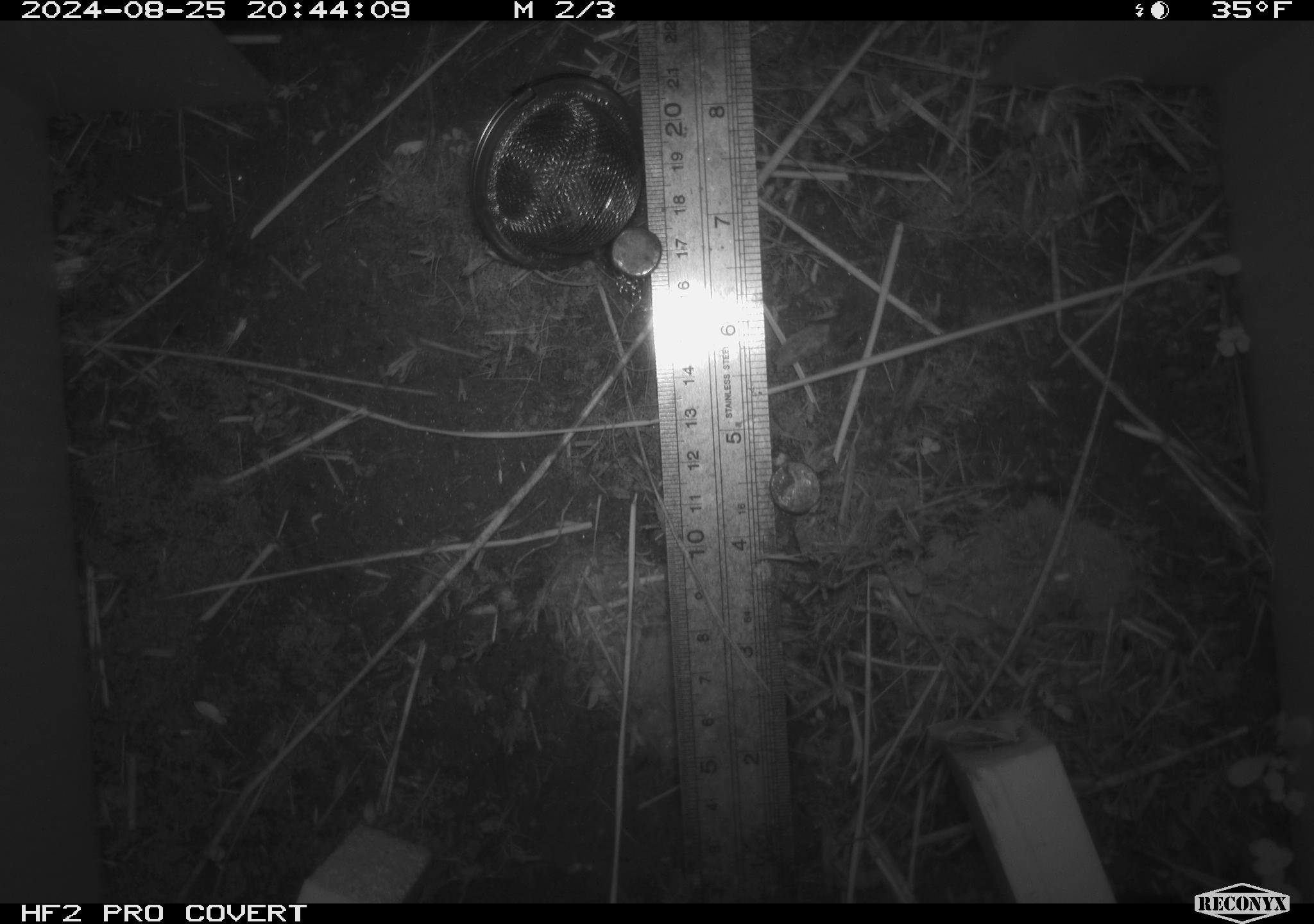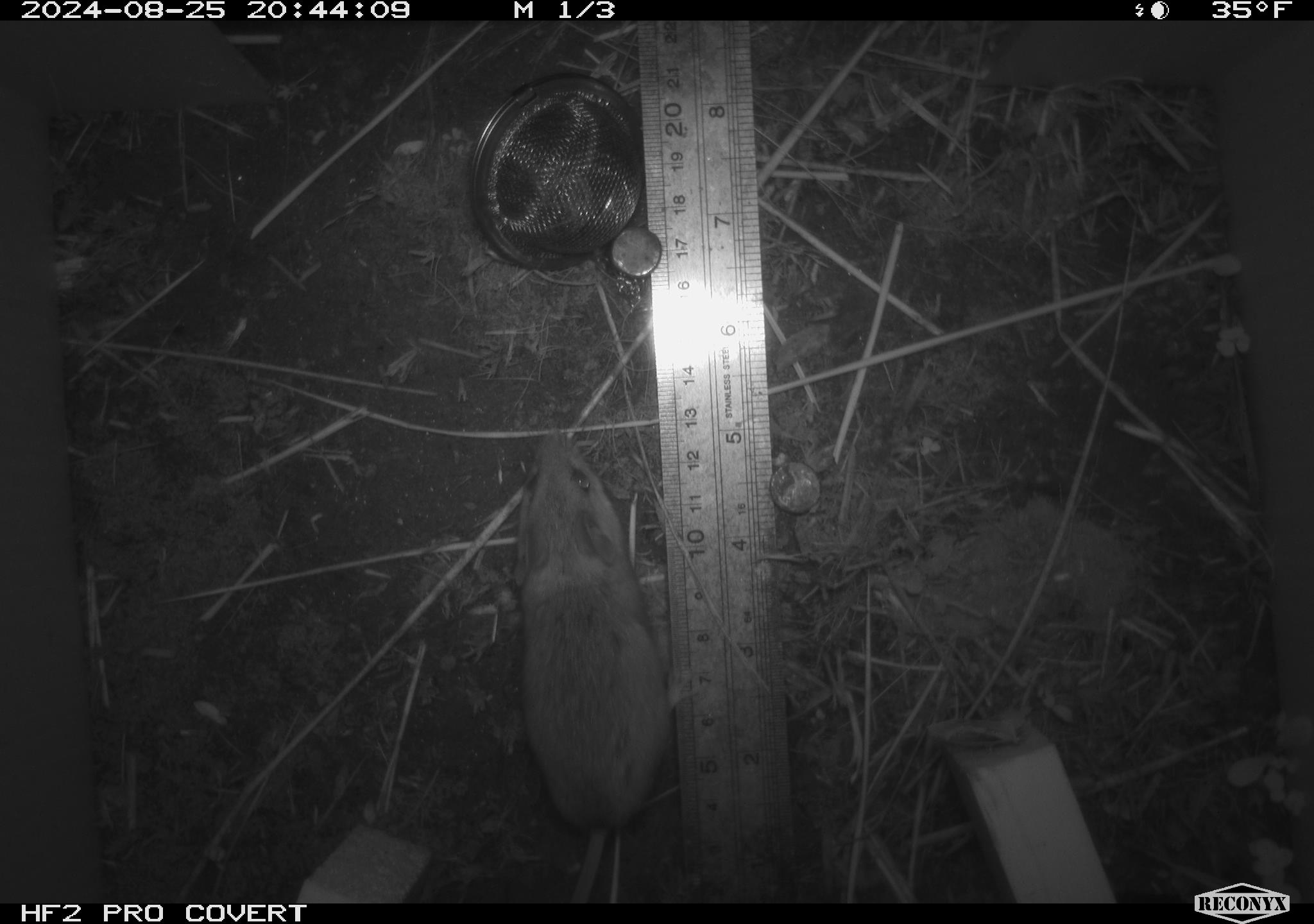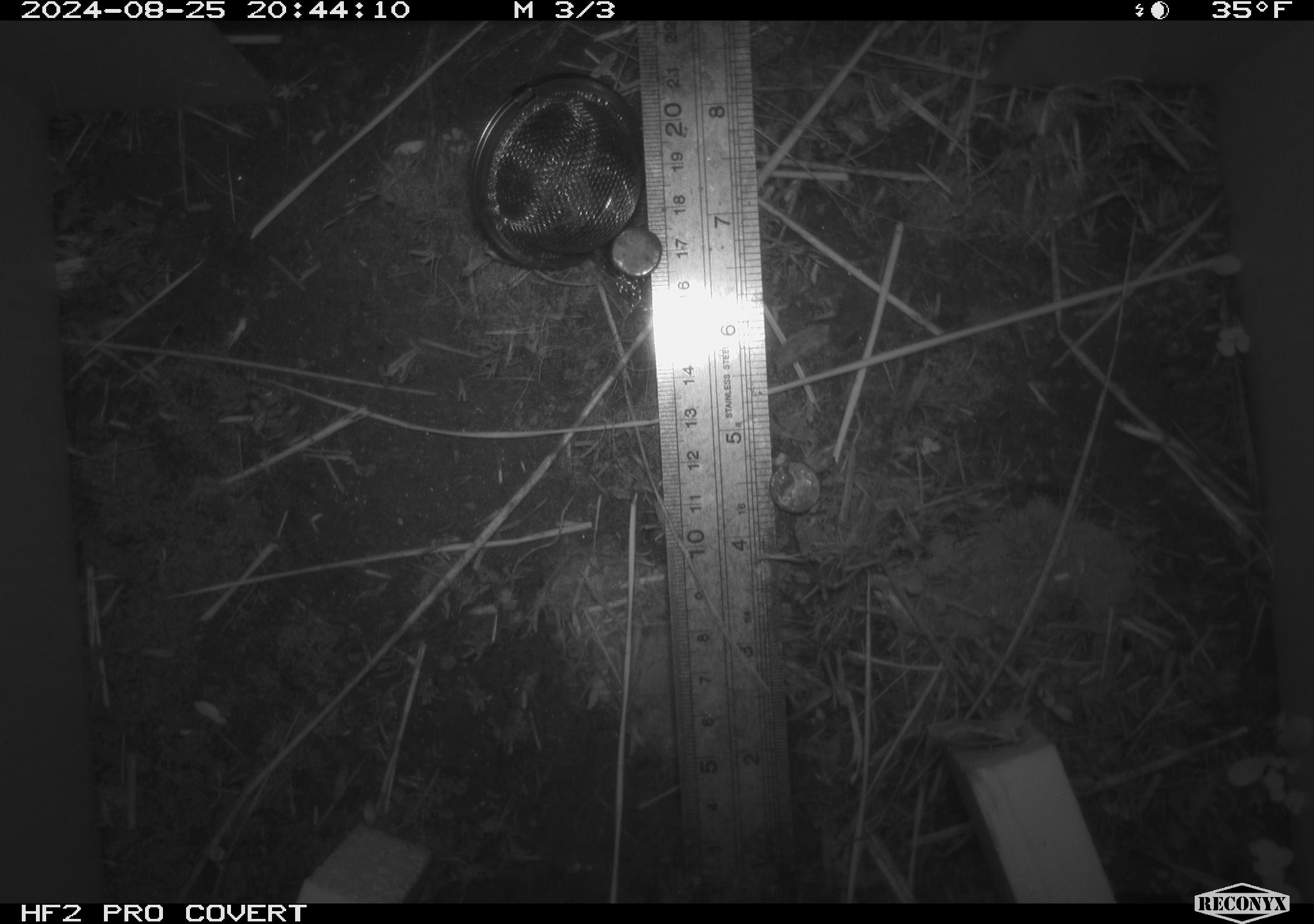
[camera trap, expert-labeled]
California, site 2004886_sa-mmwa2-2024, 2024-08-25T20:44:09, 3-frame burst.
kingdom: Animalia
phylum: Chordata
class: Mammalia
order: Rodentia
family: Cricetidae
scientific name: Arvicolinae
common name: voles, lemmings, and muskrats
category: arvicolinae subfamily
Arvicolinae subfamily (voles, lemmings, and muskrats) (Arvicolinae).